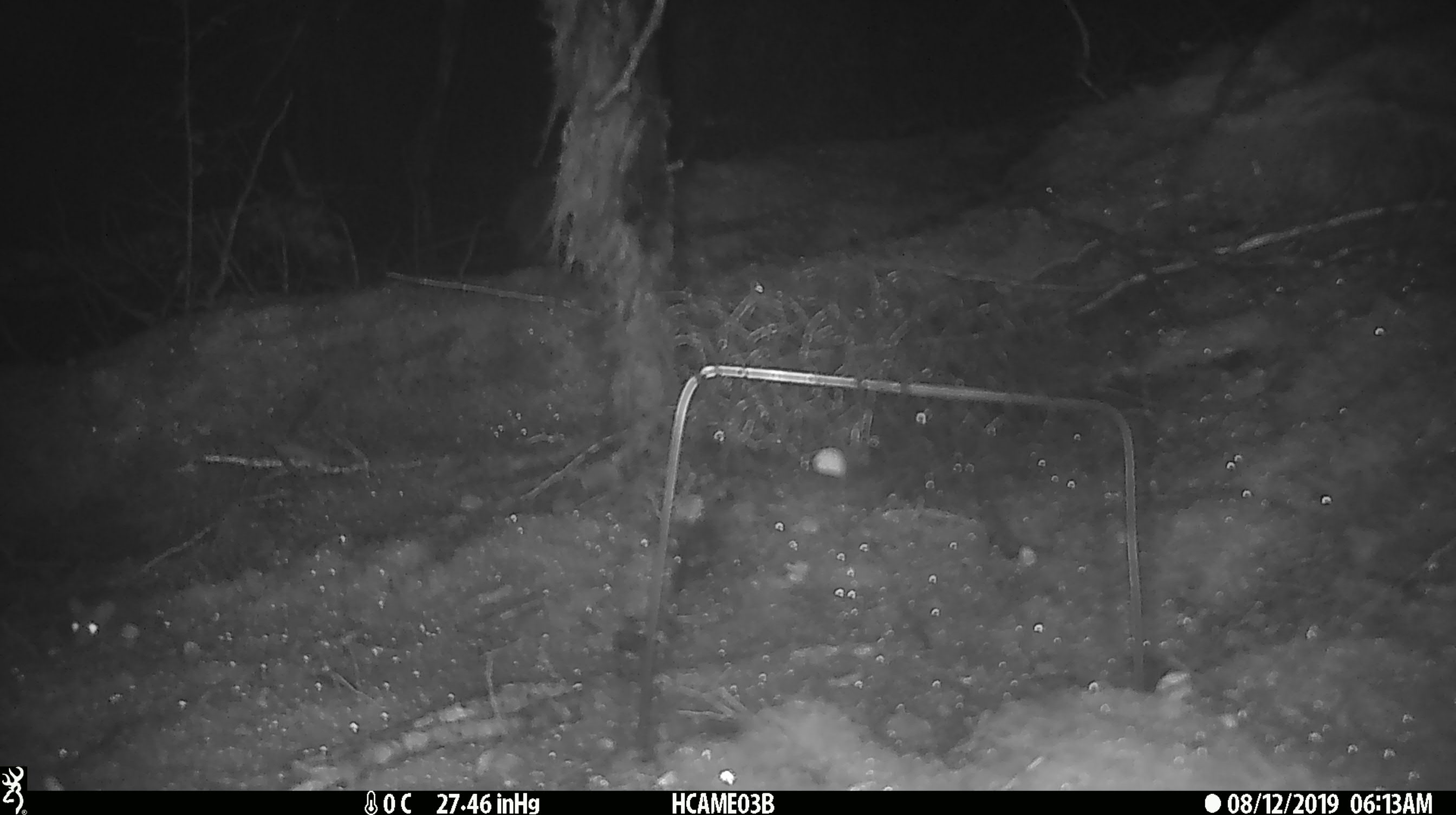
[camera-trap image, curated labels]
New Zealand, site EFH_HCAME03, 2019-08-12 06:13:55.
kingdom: Animalia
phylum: Chordata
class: Mammalia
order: Rodentia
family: Muridae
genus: Mus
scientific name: Mus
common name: mouse